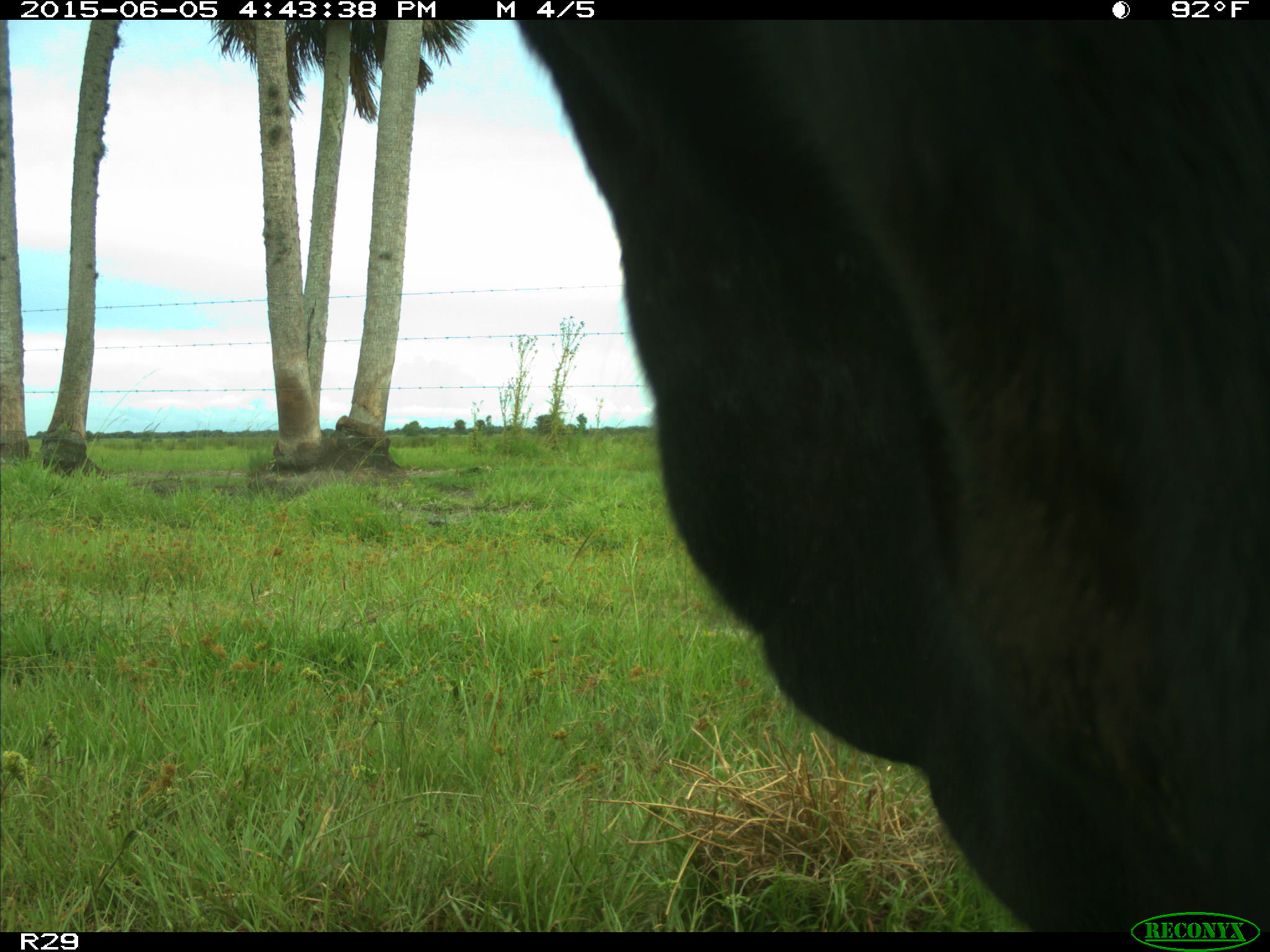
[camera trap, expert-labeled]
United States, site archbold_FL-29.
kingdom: Animalia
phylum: Chordata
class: Mammalia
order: Artiodactyla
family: Bovidae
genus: Bos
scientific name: Bos taurus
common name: domestic cow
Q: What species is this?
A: Bos taurus (domestic cow).